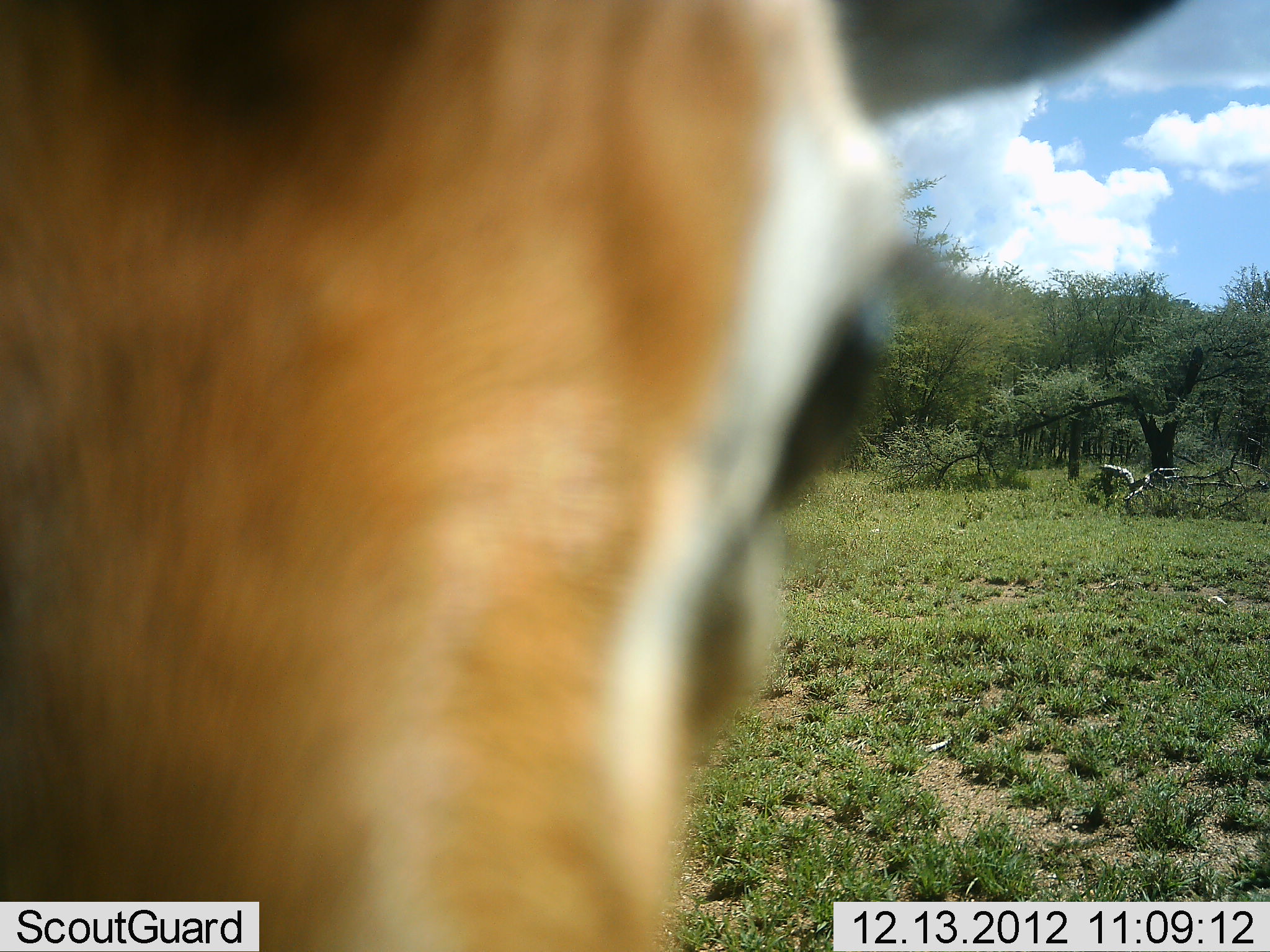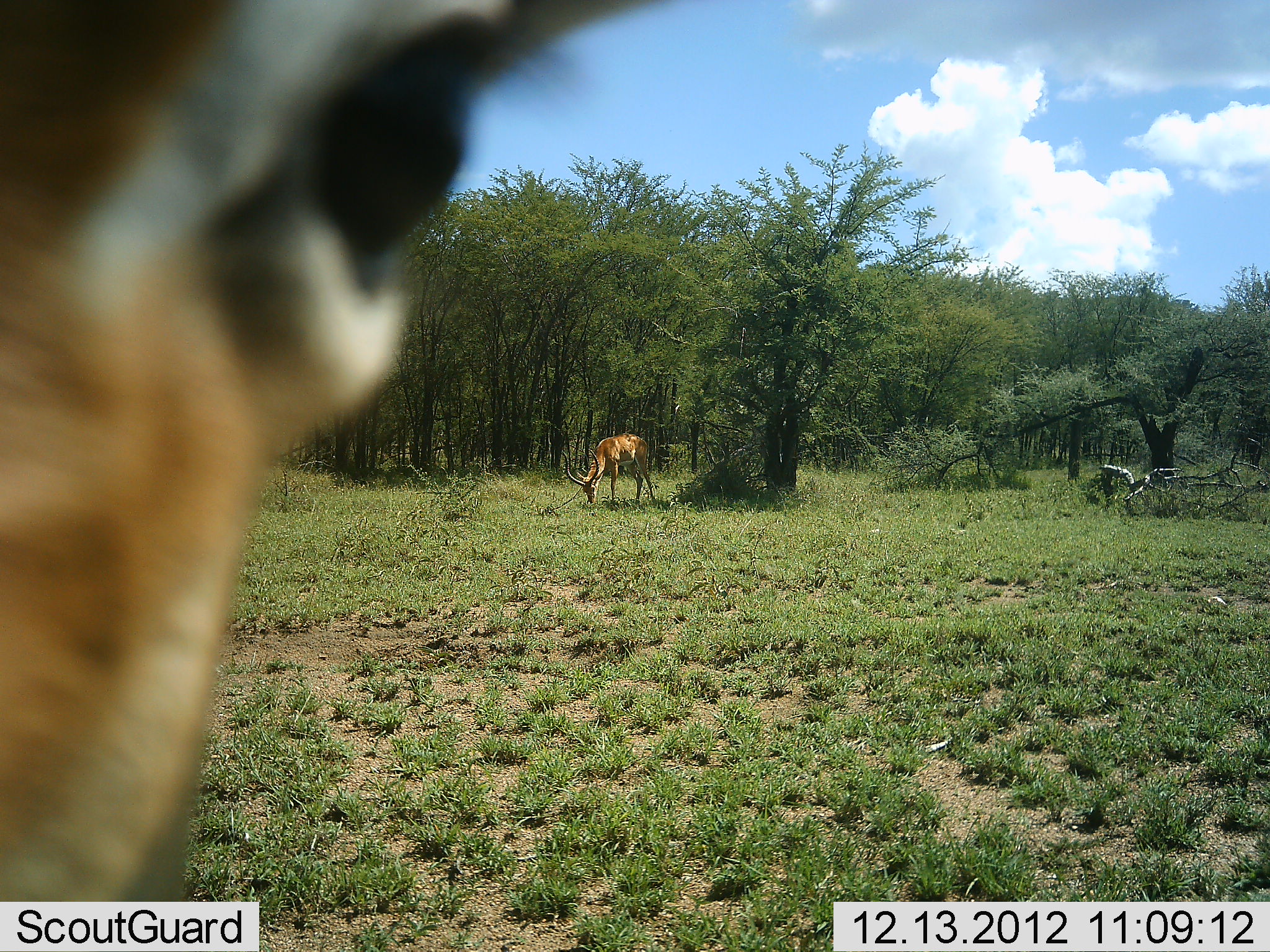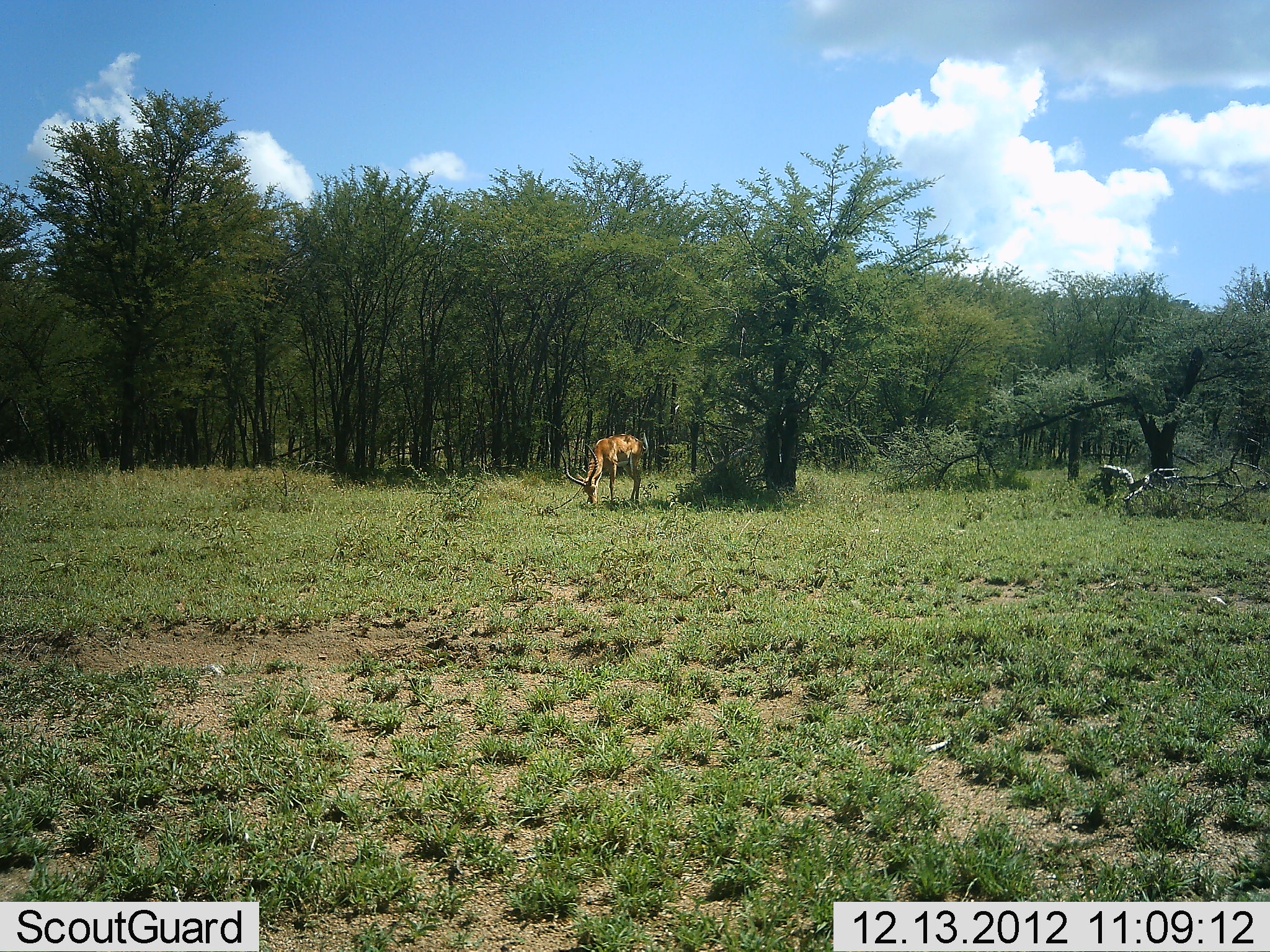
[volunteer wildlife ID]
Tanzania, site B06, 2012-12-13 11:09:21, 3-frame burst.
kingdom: Animalia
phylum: Chordata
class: Mammalia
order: Artiodactyla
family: Bovidae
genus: Aepyceros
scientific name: Aepyceros melampus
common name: impala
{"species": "impala (Aepyceros melampus)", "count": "2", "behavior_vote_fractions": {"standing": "48%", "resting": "0%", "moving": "40%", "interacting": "20%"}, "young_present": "0%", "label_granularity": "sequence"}